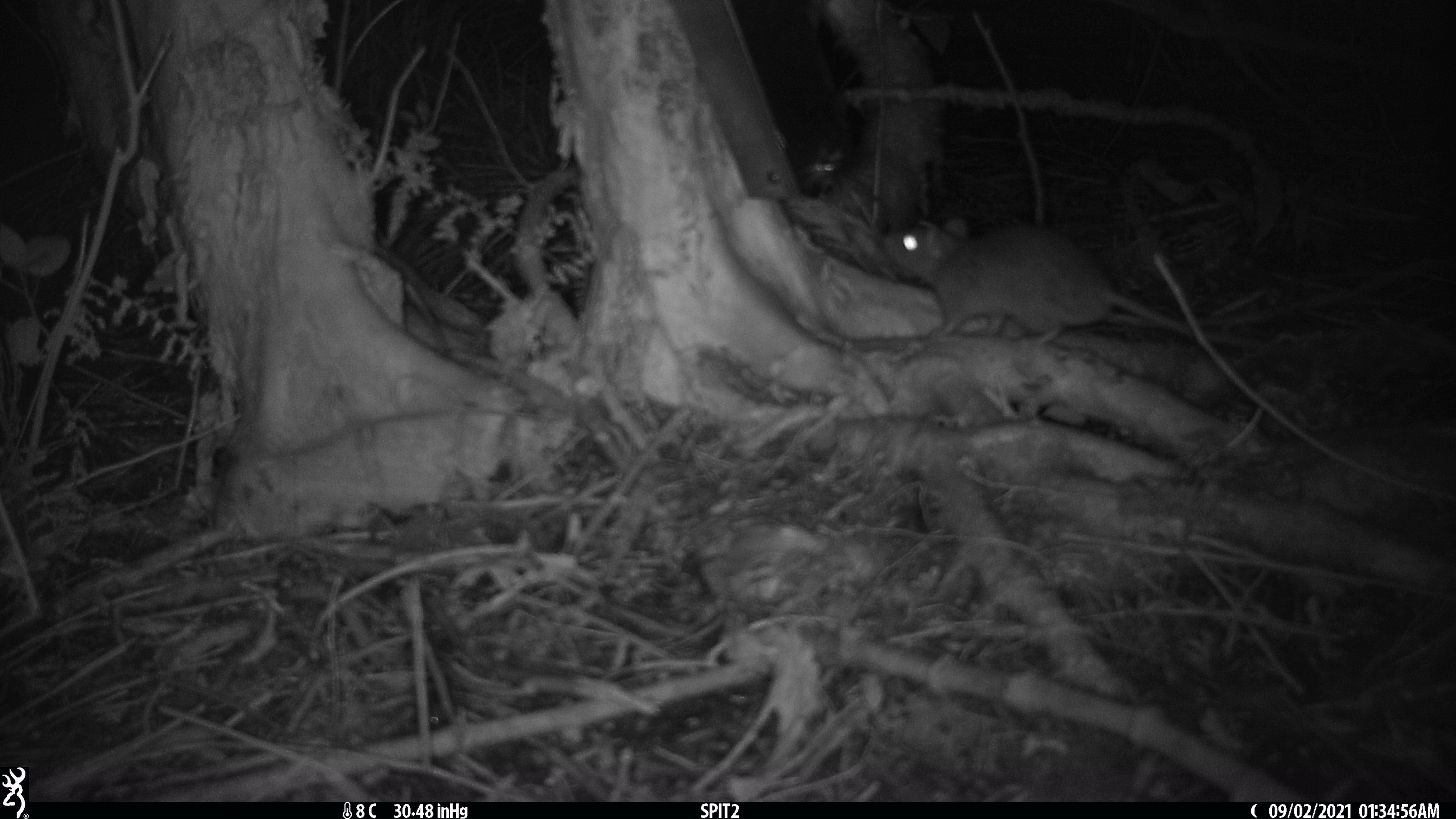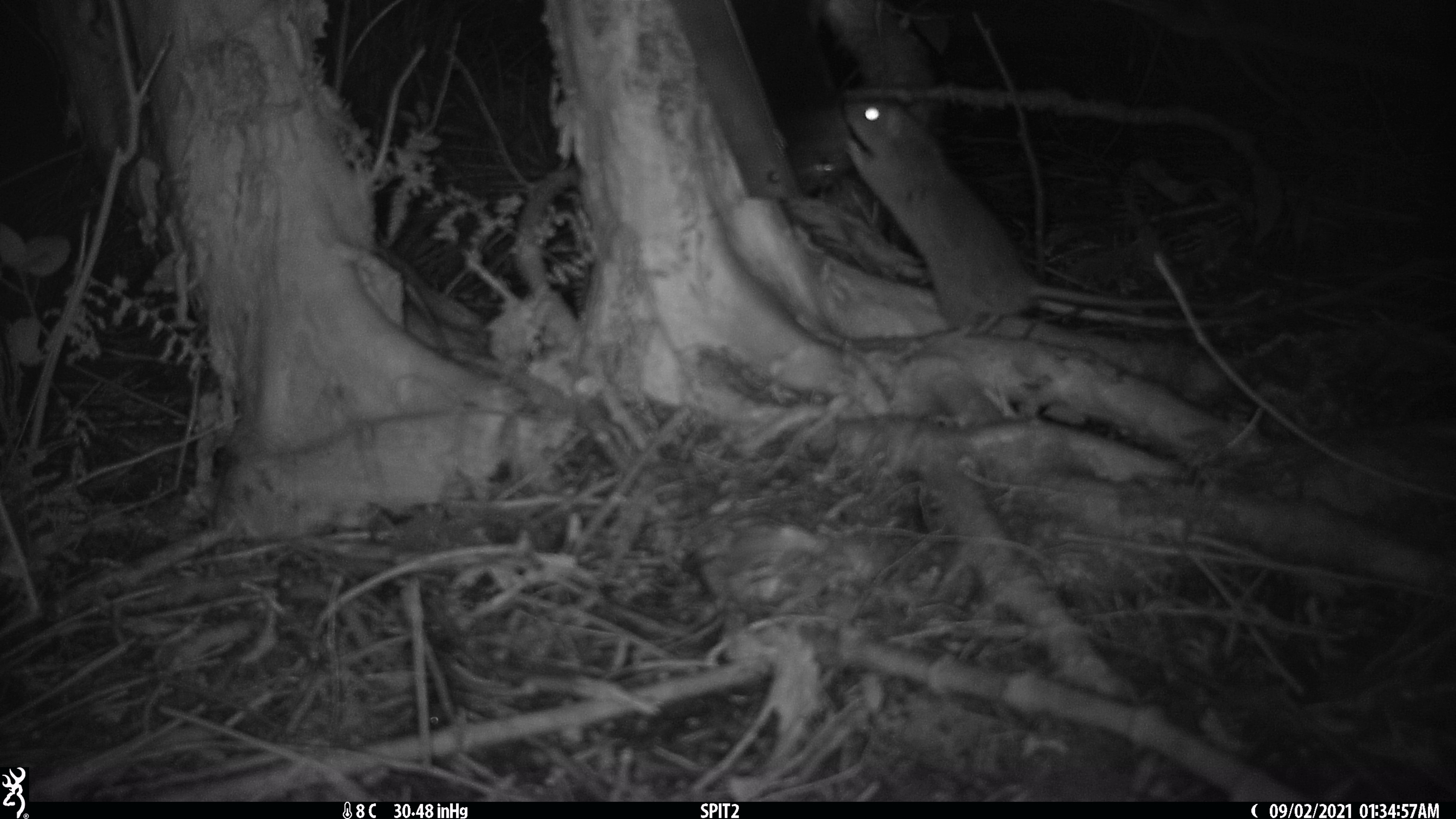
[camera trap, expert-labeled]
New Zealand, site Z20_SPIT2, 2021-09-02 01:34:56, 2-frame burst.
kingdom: Animalia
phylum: Chordata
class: Mammalia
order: Rodentia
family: Muridae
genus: Rattus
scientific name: Rattus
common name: rat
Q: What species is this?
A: Rat (Rattus).